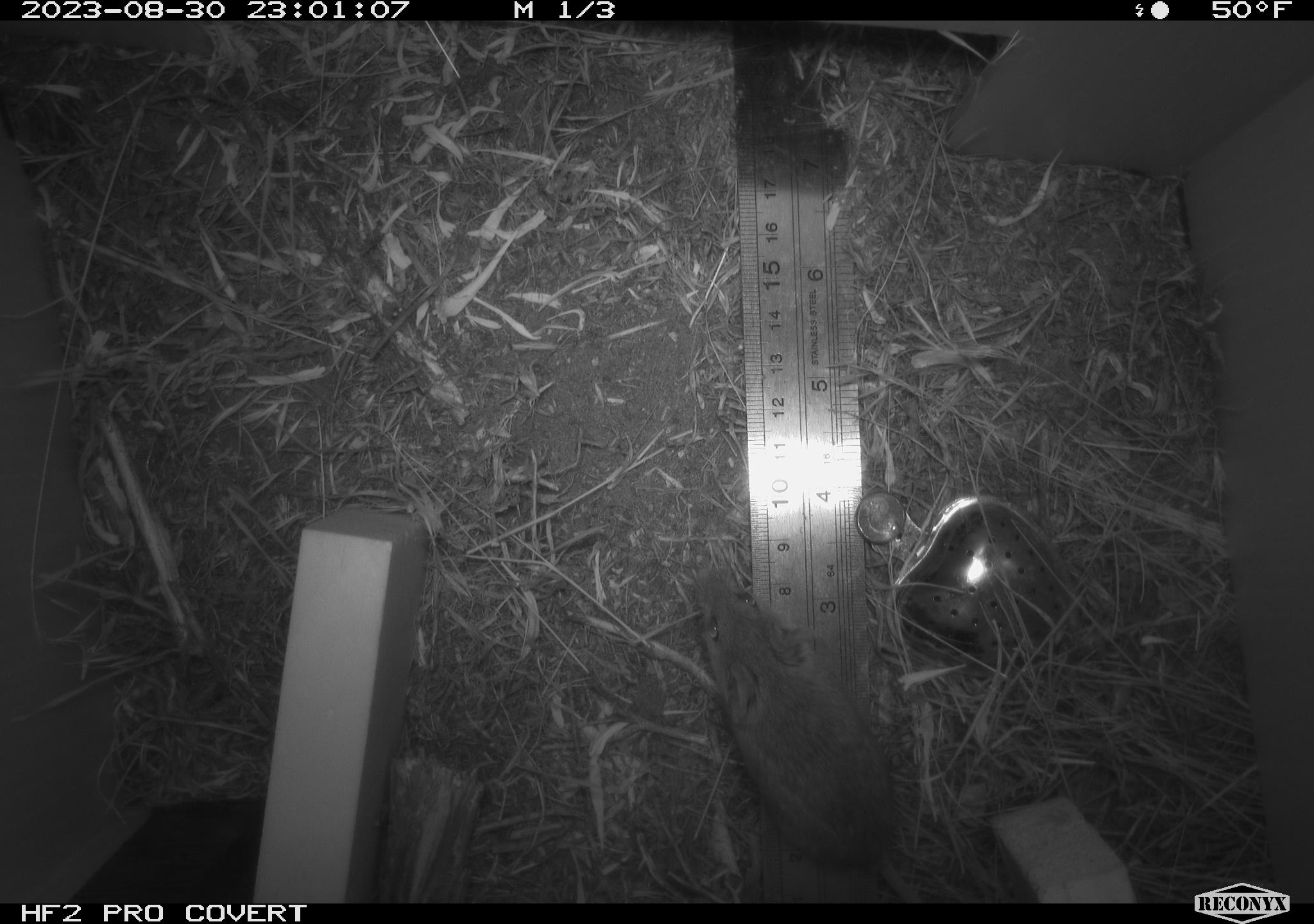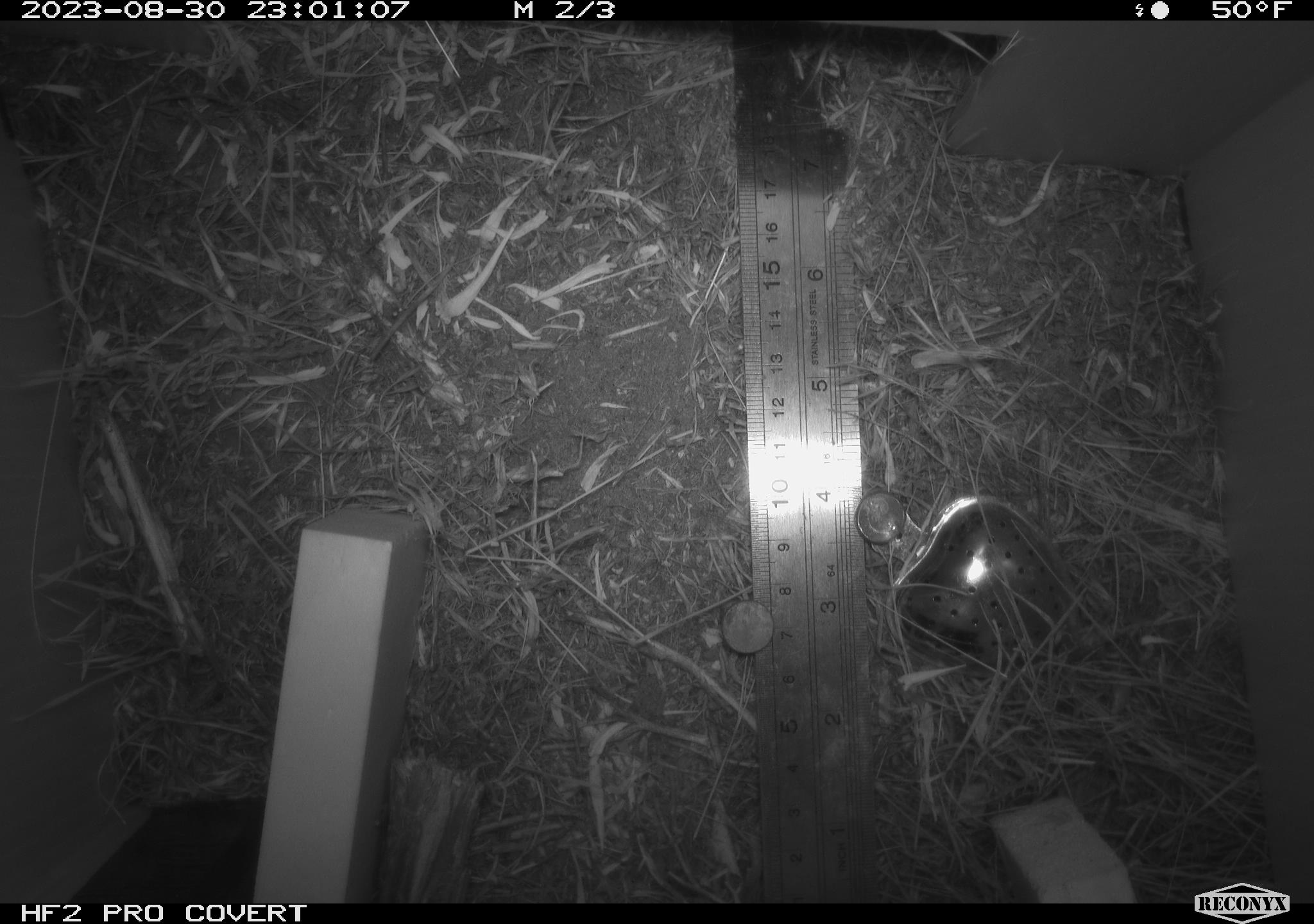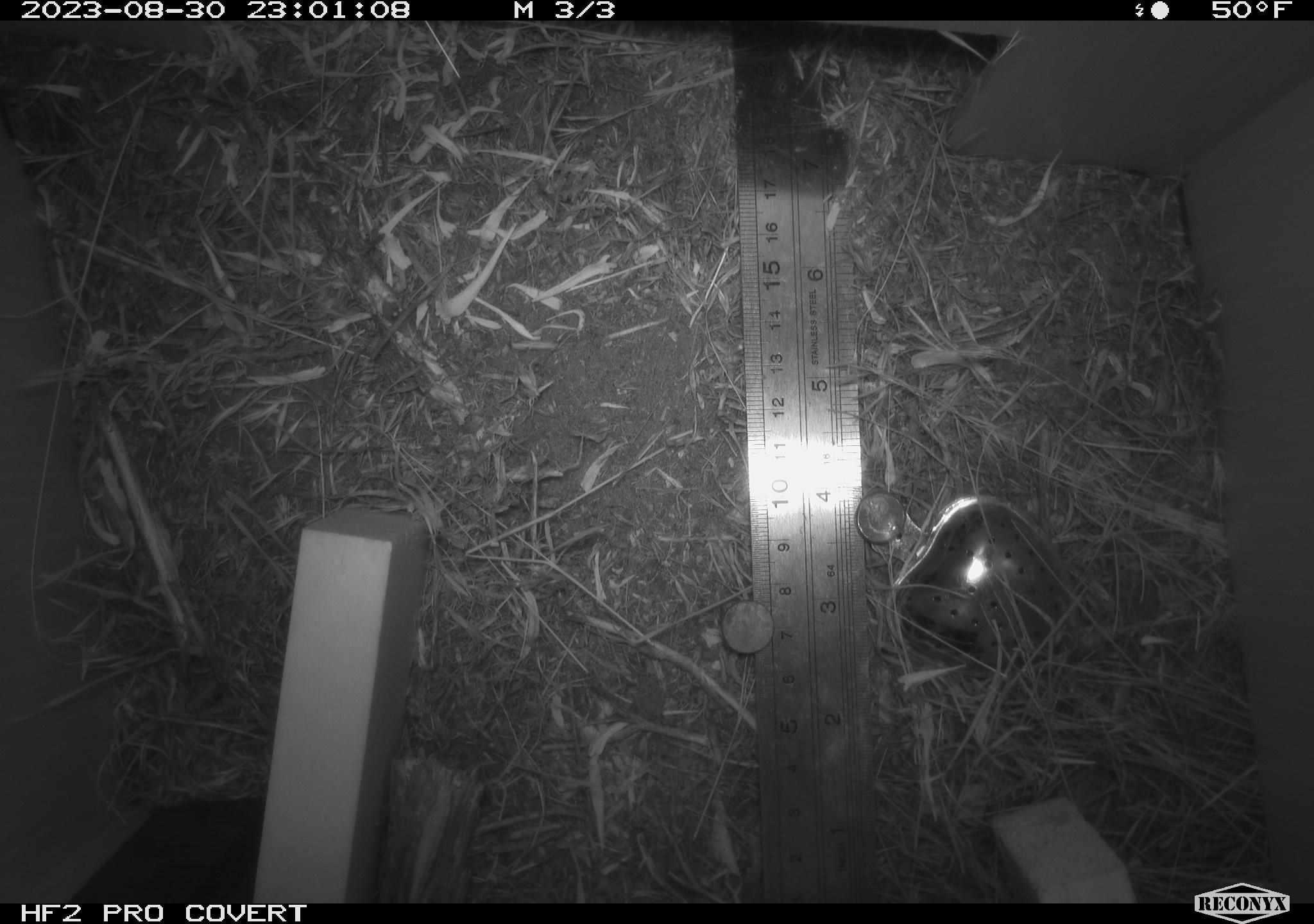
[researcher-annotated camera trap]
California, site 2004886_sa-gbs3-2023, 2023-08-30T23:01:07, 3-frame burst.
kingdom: Animalia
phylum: Chordata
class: Mammalia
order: Rodentia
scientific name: Rodentia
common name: mouse species